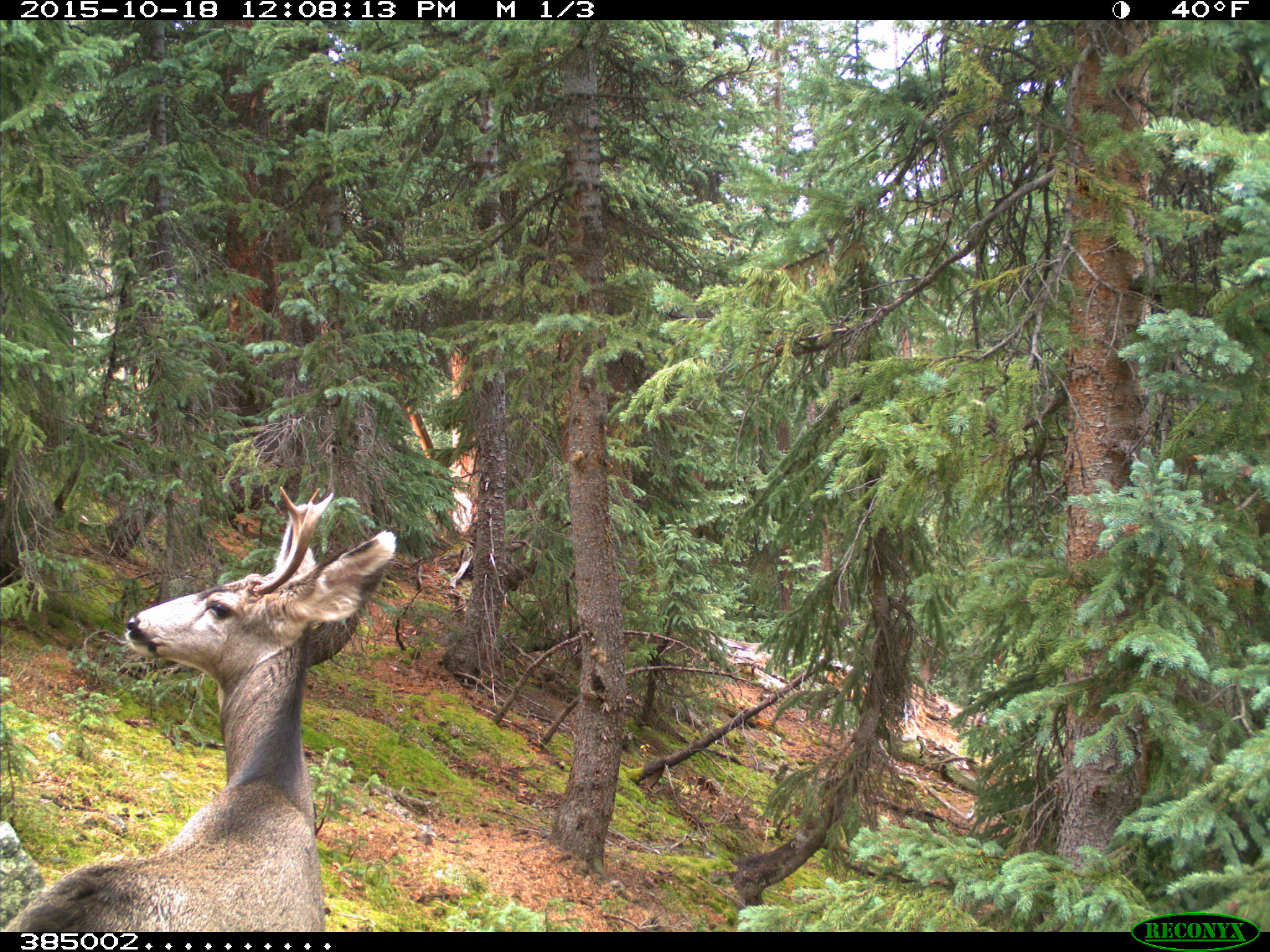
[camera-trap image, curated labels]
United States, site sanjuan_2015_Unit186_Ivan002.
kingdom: Animalia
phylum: Chordata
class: Mammalia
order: Artiodactyla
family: Cervidae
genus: Odocoileus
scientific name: Odocoileus hemionus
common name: mule deer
Odocoileus hemionus (mule deer).